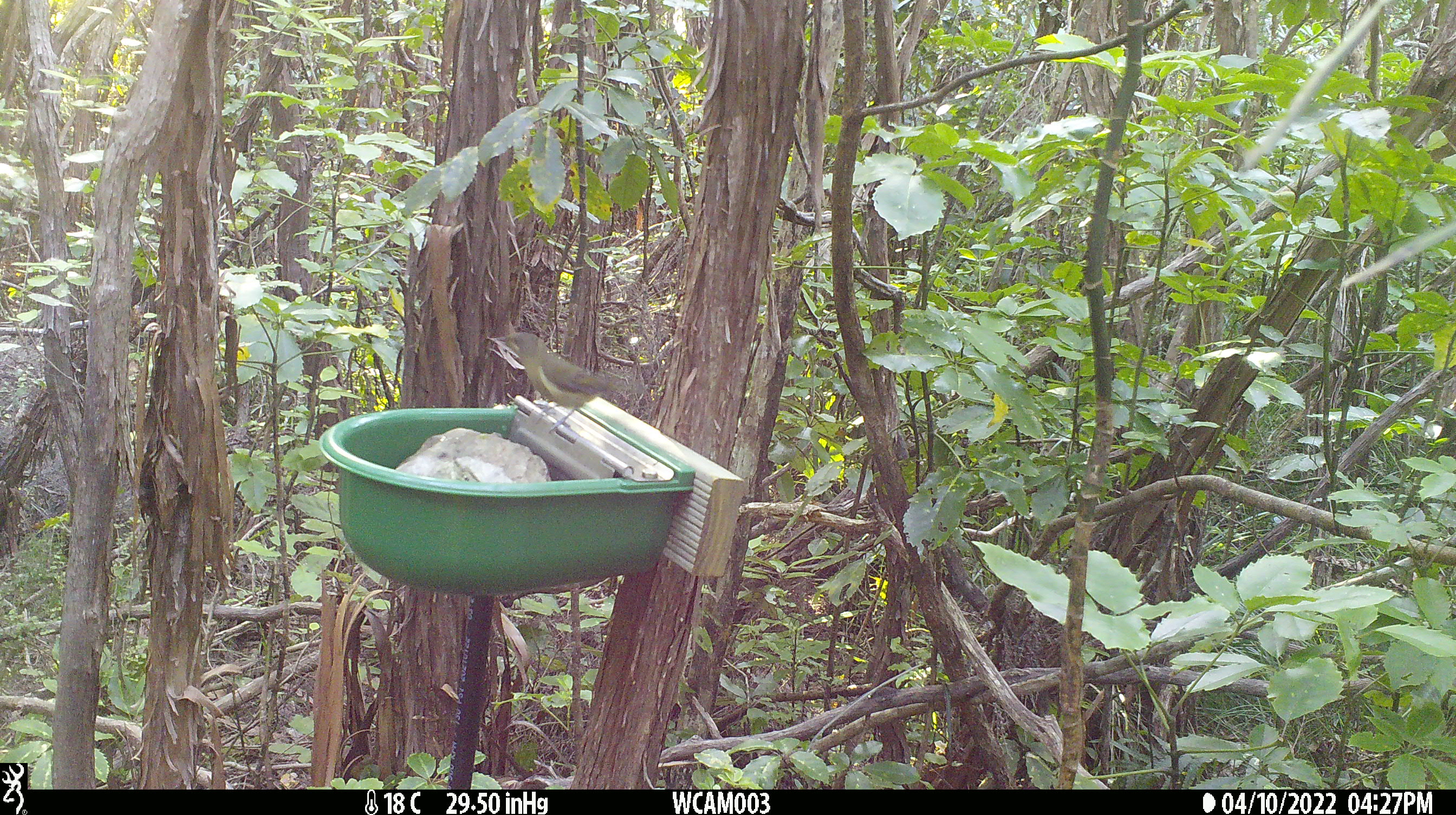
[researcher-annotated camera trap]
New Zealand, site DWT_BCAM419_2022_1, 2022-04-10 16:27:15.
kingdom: Animalia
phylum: Chordata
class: Aves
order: Passeriformes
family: Meliphagidae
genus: Anthornis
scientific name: Anthornis melanura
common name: new zealand bellbird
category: bellbird